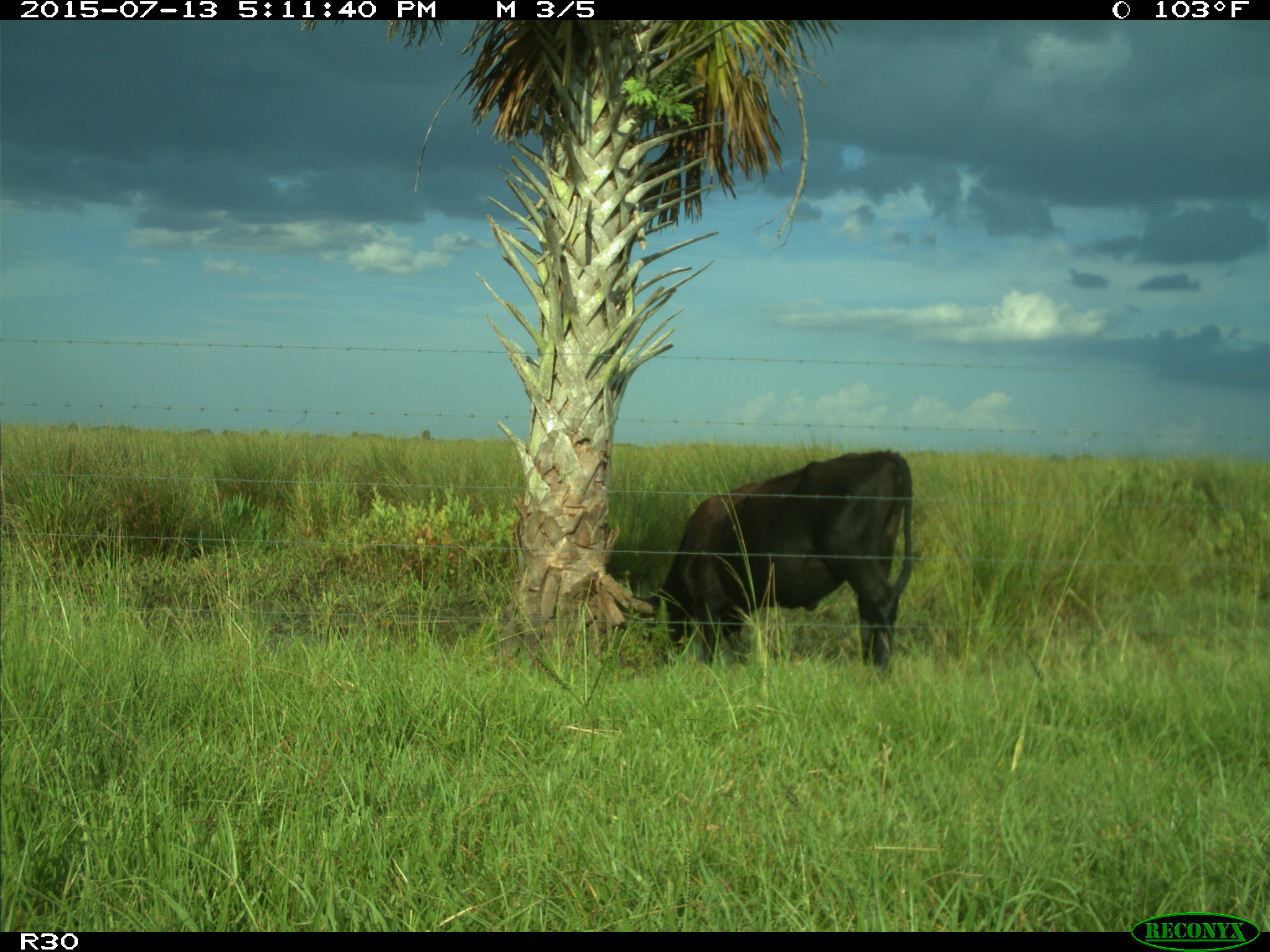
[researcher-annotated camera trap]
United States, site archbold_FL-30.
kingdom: Animalia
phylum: Chordata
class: Mammalia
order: Artiodactyla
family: Bovidae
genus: Bos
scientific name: Bos taurus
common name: domestic cow